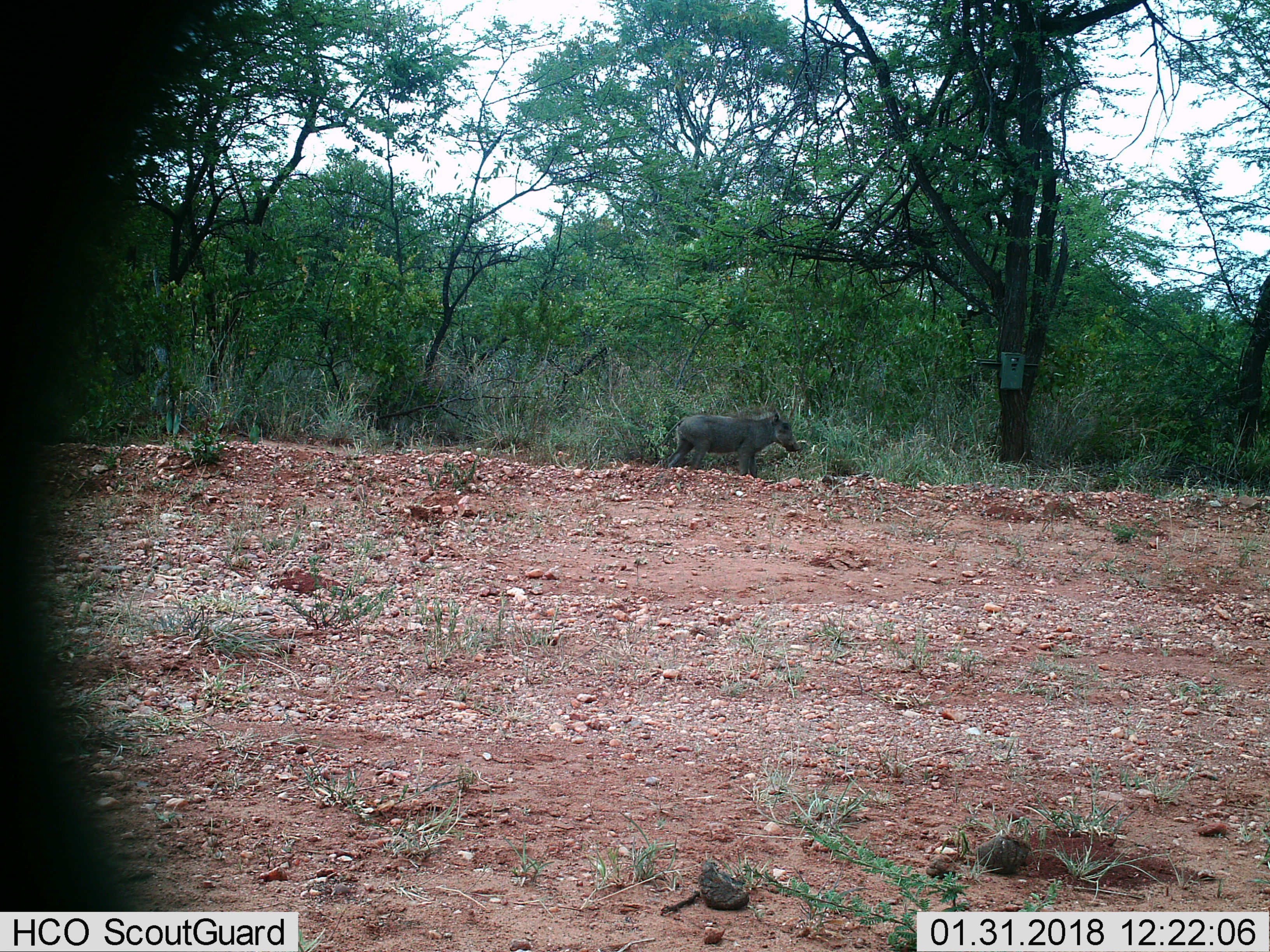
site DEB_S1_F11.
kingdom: Animalia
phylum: Chordata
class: Mammalia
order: Artiodactyla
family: Suidae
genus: Phacochoerus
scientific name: Phacochoerus africanus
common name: warthog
Warthog (Phacochoerus africanus), count 1. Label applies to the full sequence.